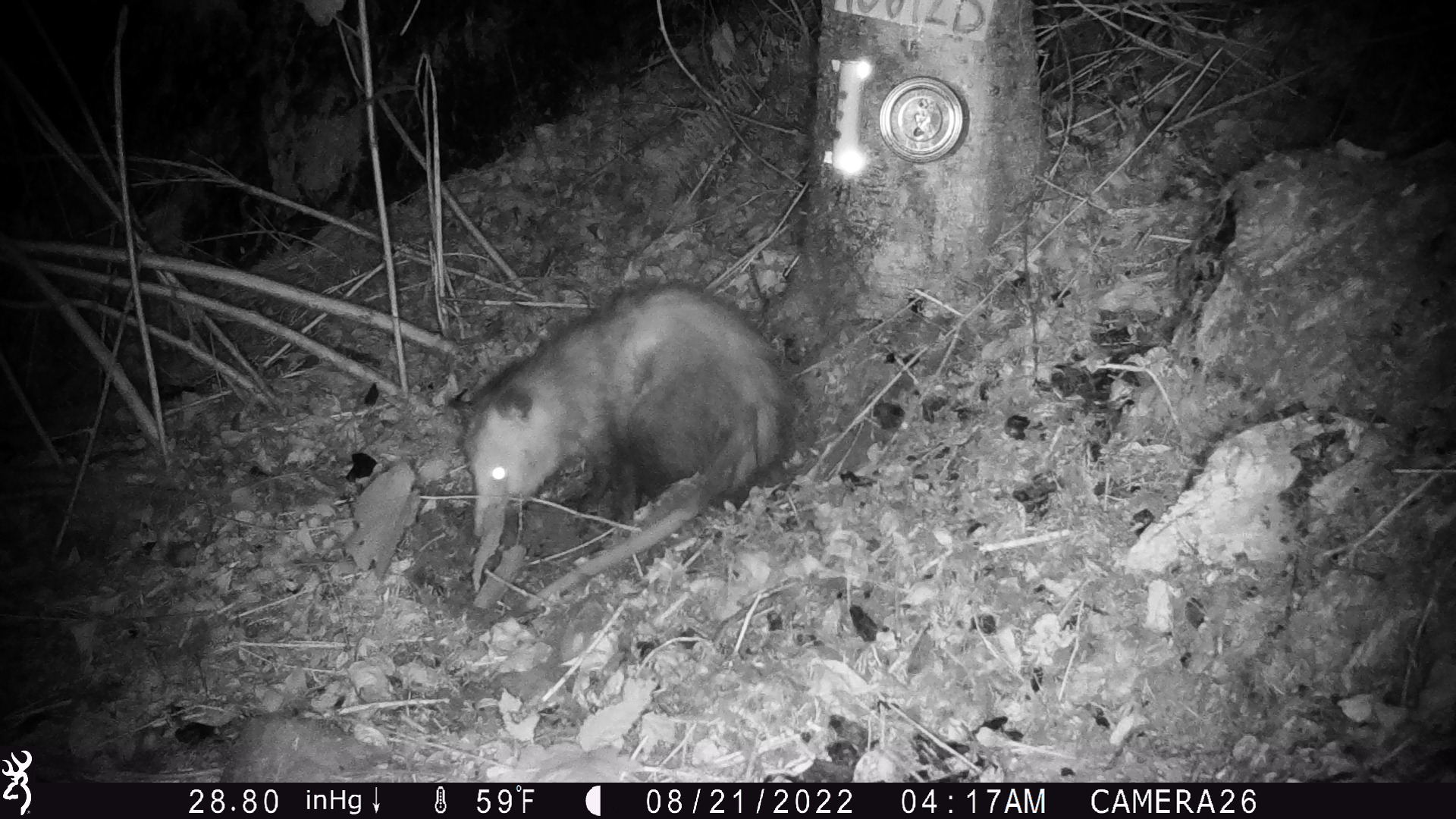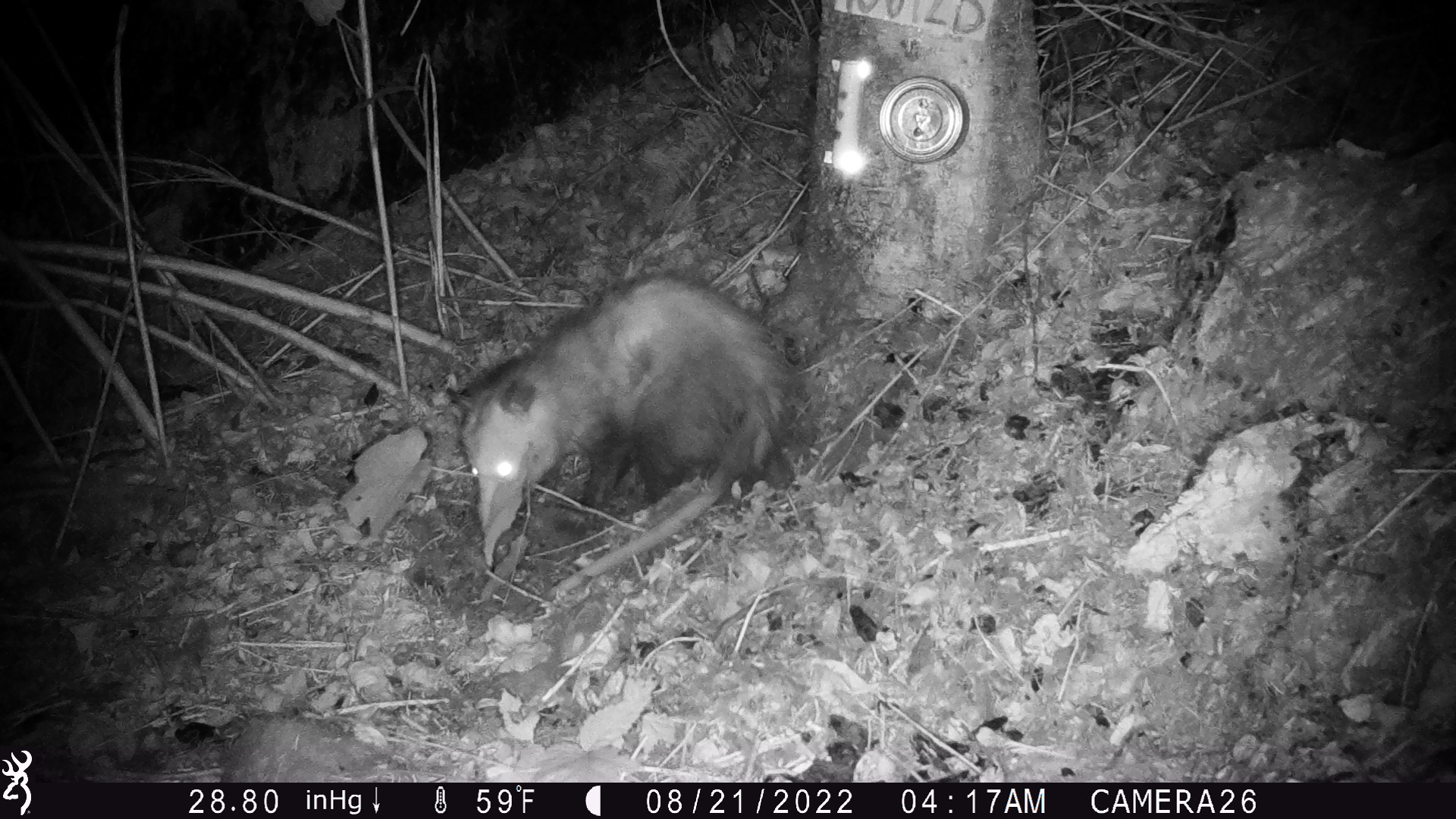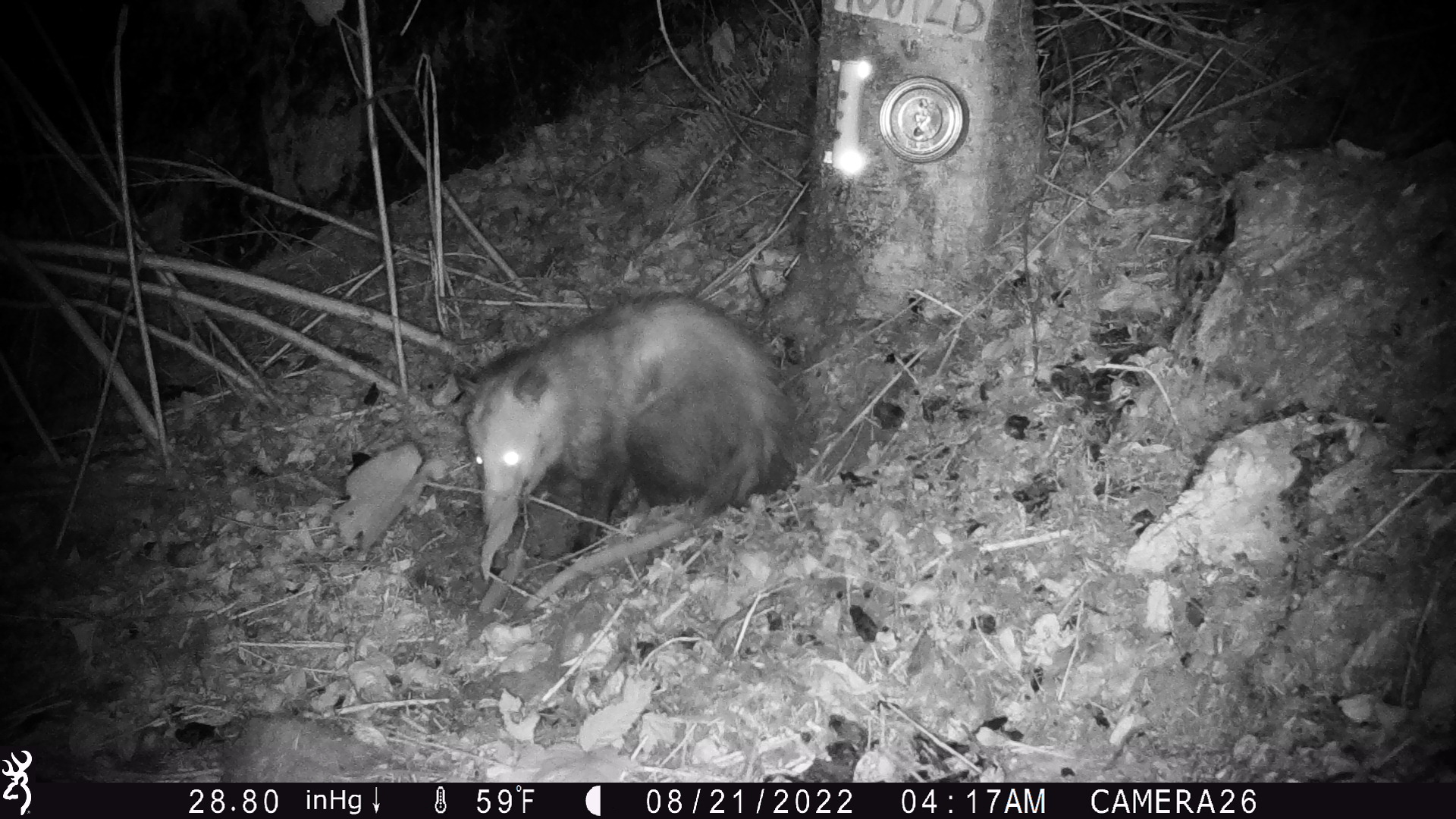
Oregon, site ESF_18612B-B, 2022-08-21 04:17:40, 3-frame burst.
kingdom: Animalia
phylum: Chordata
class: Mammalia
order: Didelphimorphia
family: Didelphidae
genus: Didelphis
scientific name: Didelphis virginiana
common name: virginia opossum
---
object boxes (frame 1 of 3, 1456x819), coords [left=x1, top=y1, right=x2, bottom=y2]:
virginia opossum: [left=420, top=271, right=813, bottom=649]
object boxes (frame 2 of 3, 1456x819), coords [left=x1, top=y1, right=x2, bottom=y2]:
virginia opossum: [left=442, top=232, right=805, bottom=611]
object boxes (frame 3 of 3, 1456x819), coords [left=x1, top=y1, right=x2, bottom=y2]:
virginia opossum: [left=438, top=264, right=806, bottom=622]